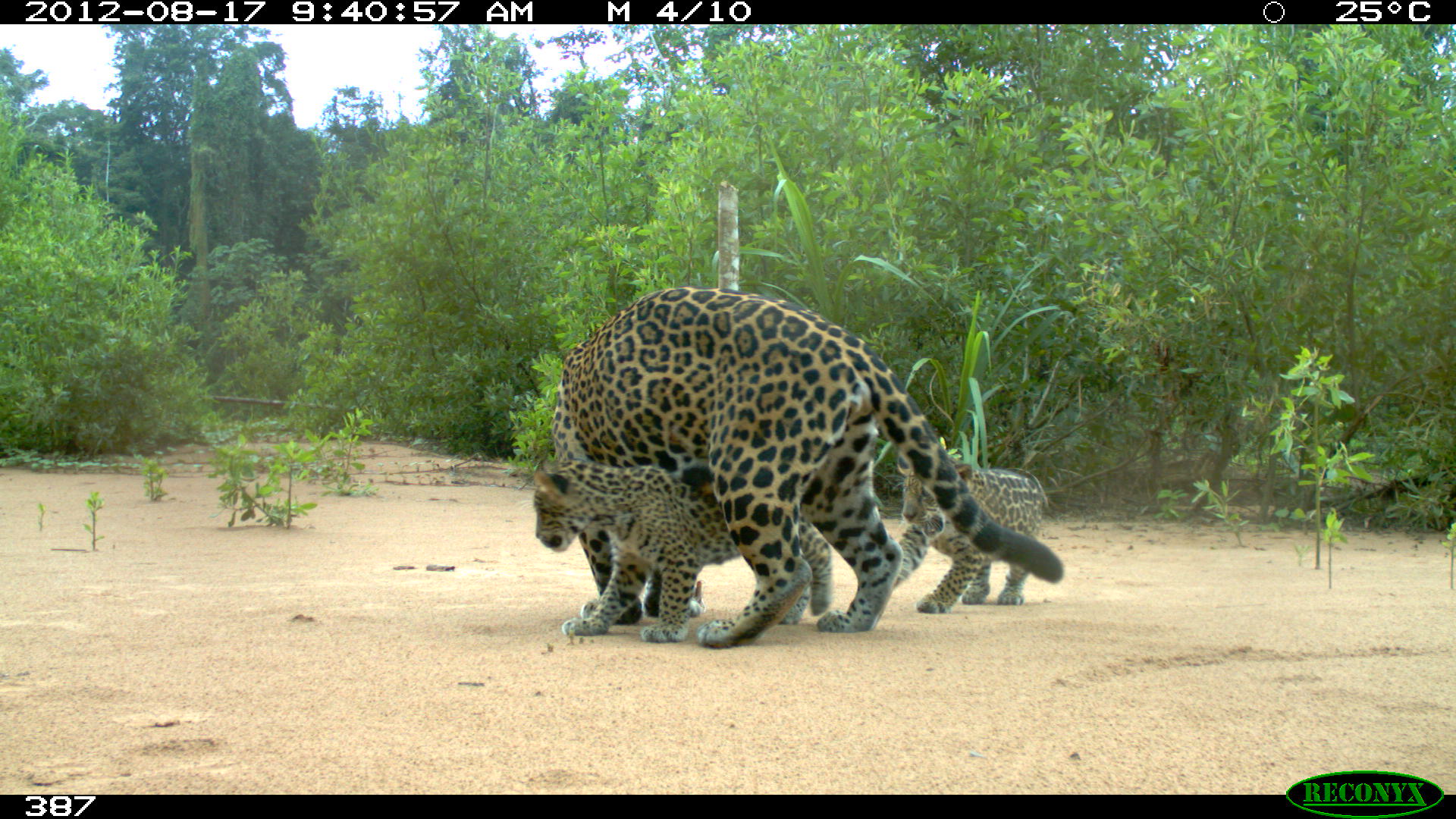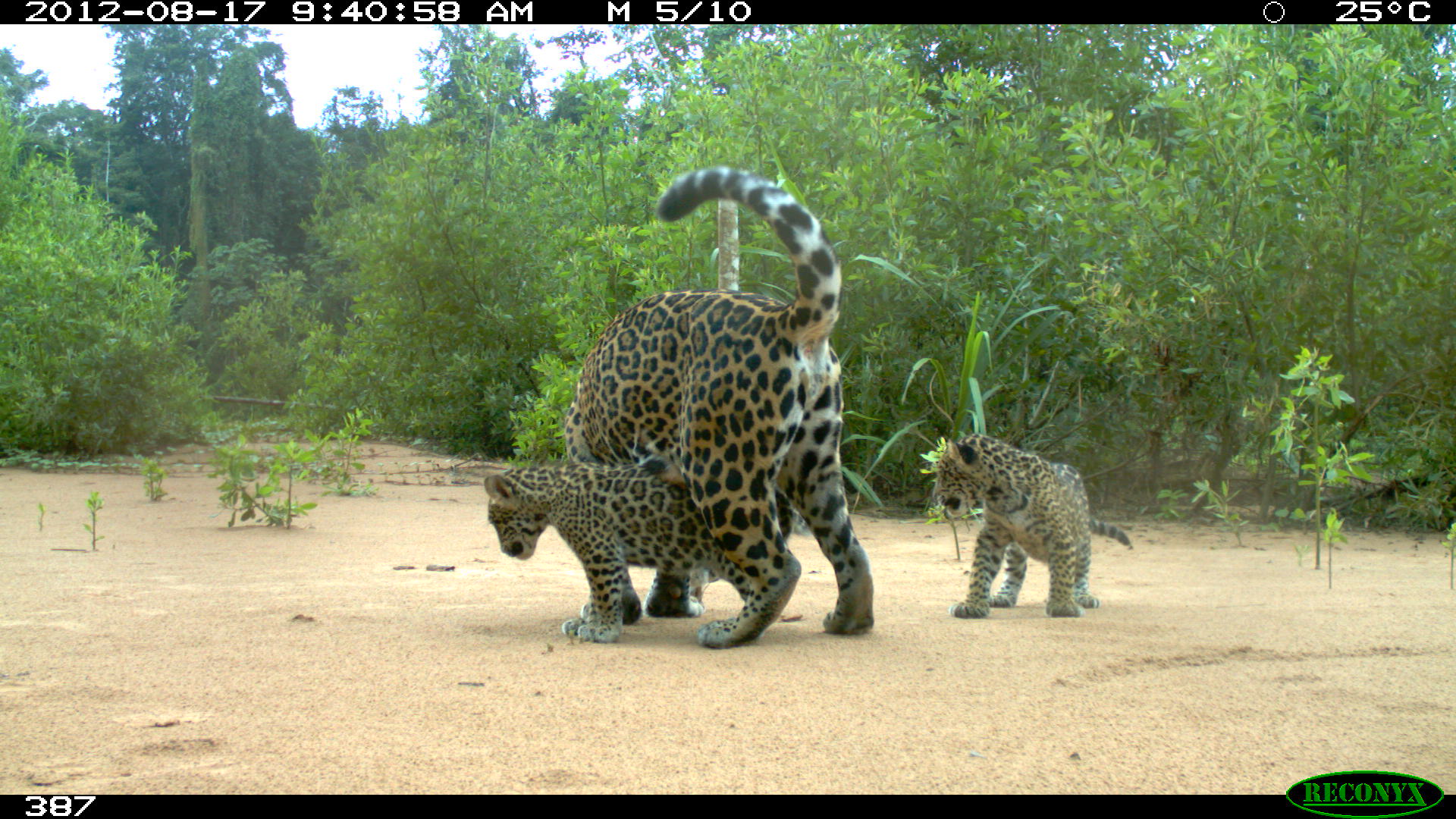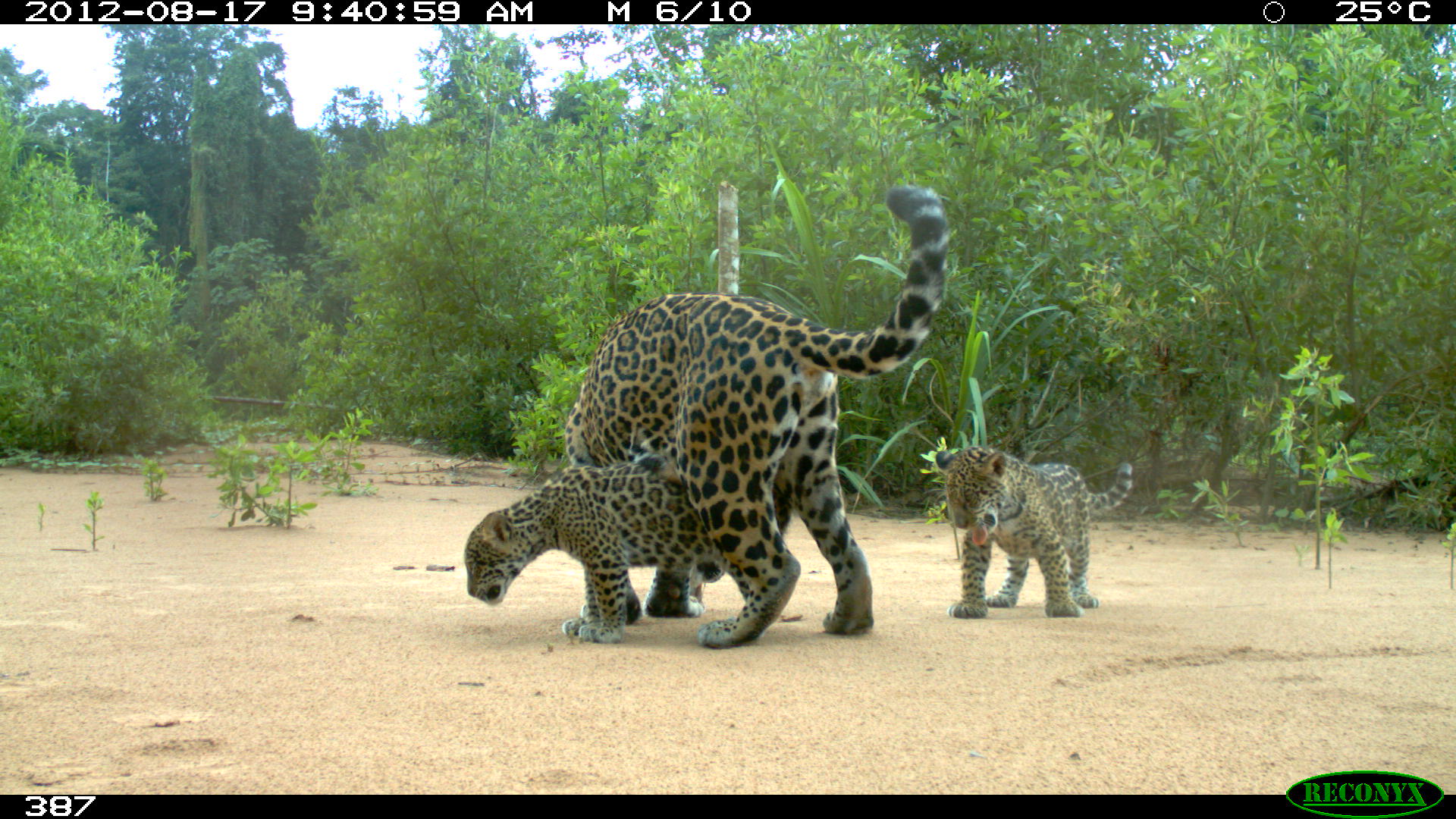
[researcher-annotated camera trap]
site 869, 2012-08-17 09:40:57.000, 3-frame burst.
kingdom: Animalia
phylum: Chordata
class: Mammalia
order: Carnivora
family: Felidae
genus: Panthera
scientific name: Panthera onca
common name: jaguar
Panthera onca (jaguar).